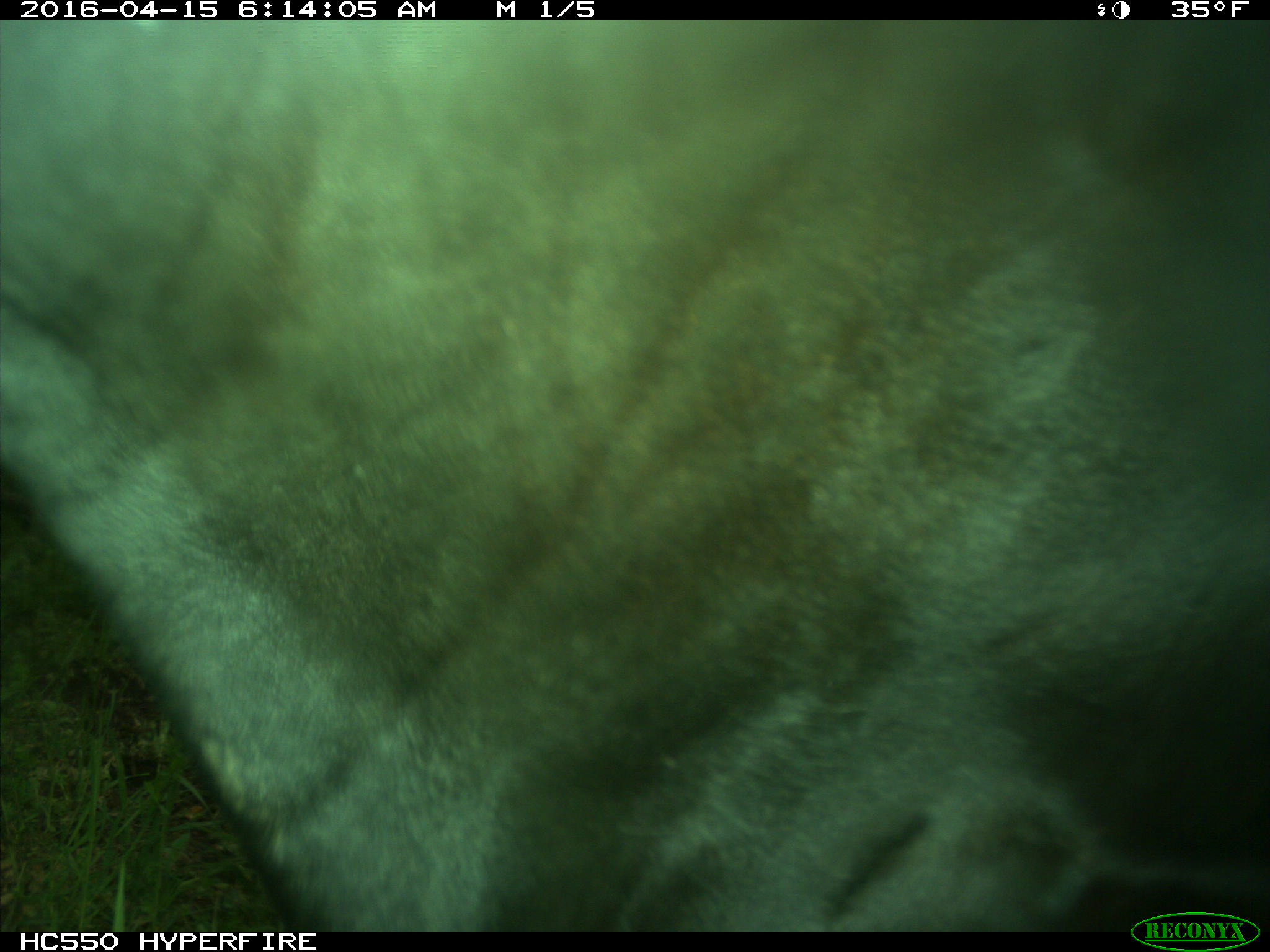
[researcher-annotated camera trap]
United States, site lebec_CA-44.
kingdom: Animalia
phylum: Chordata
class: Mammalia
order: Artiodactyla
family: Bovidae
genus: Bos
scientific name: Bos taurus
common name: domestic cow